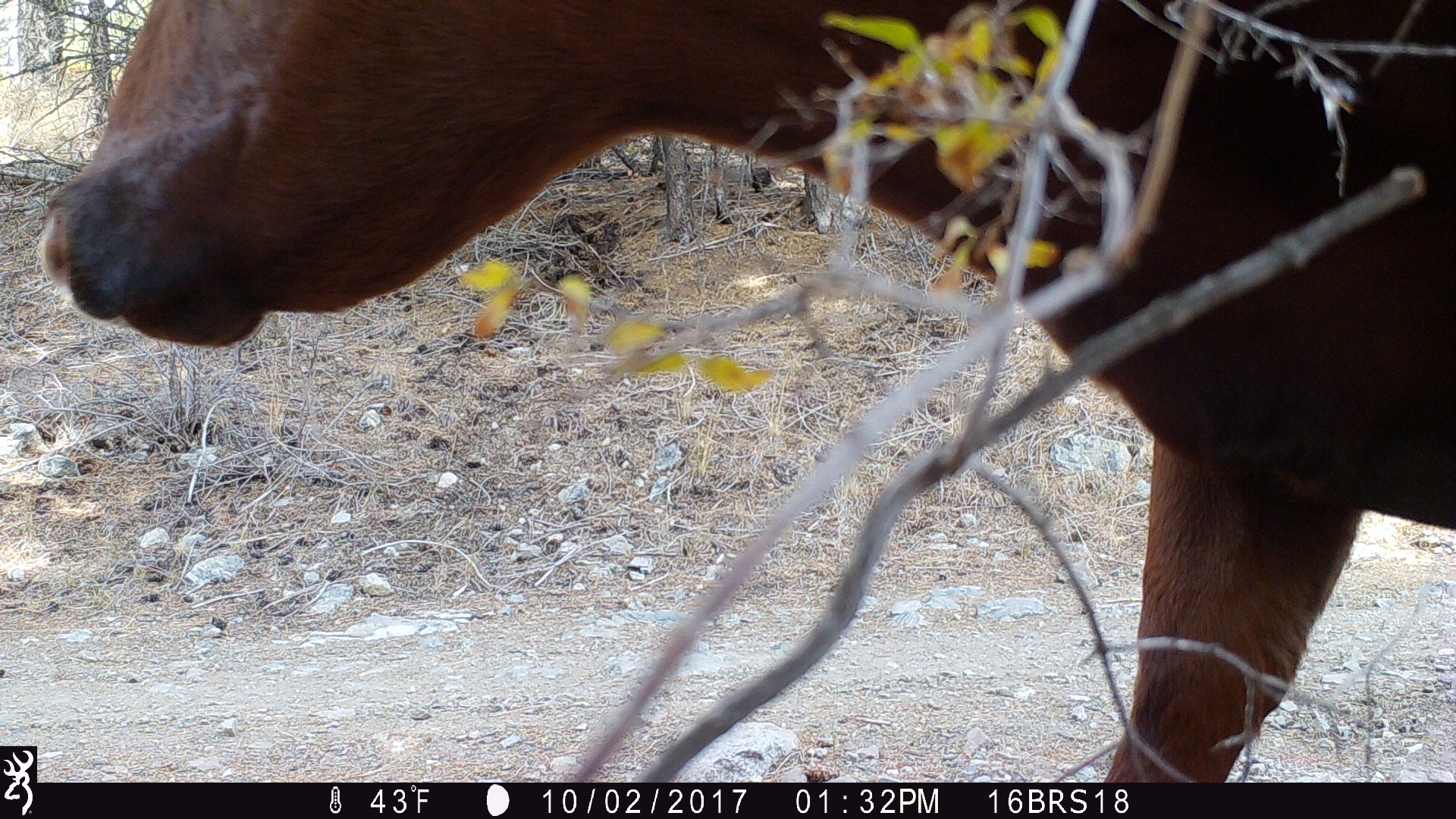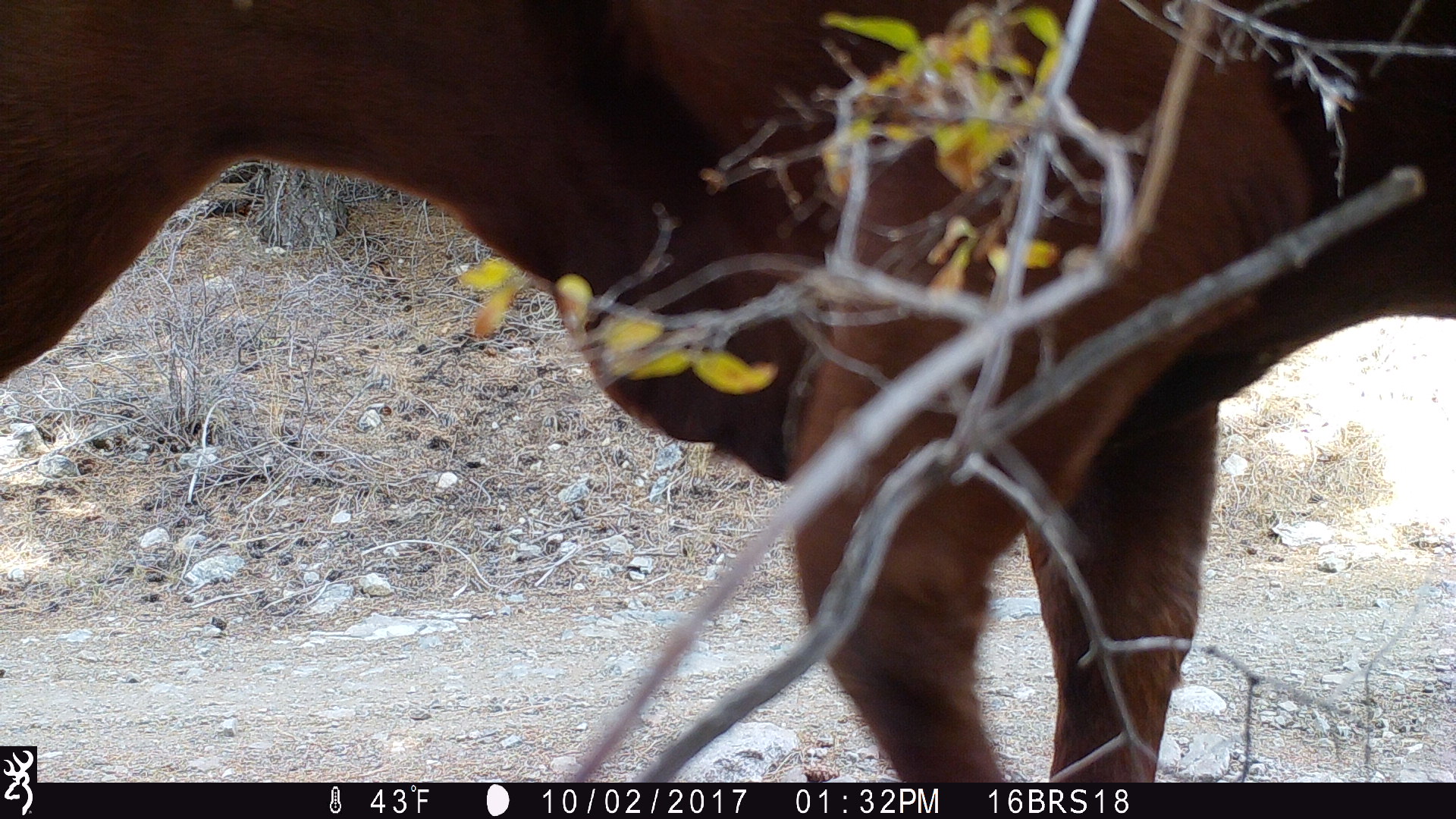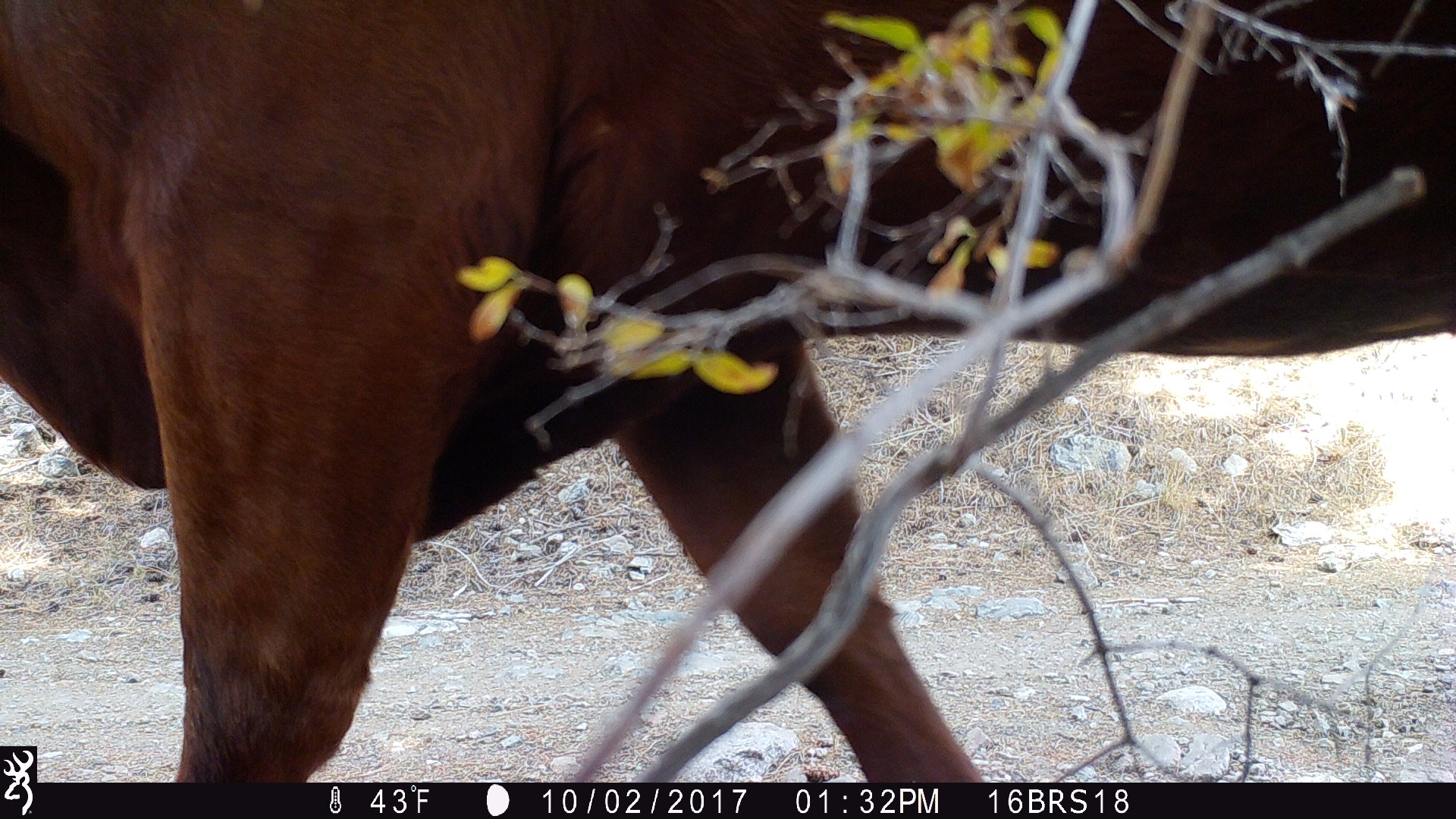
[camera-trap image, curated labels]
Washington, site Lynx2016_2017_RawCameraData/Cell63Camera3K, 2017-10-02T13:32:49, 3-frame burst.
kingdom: Animalia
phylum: Chordata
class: Mammalia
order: Artiodactyla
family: Bovidae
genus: Bos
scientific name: Bos taurus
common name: domestic cattle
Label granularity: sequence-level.